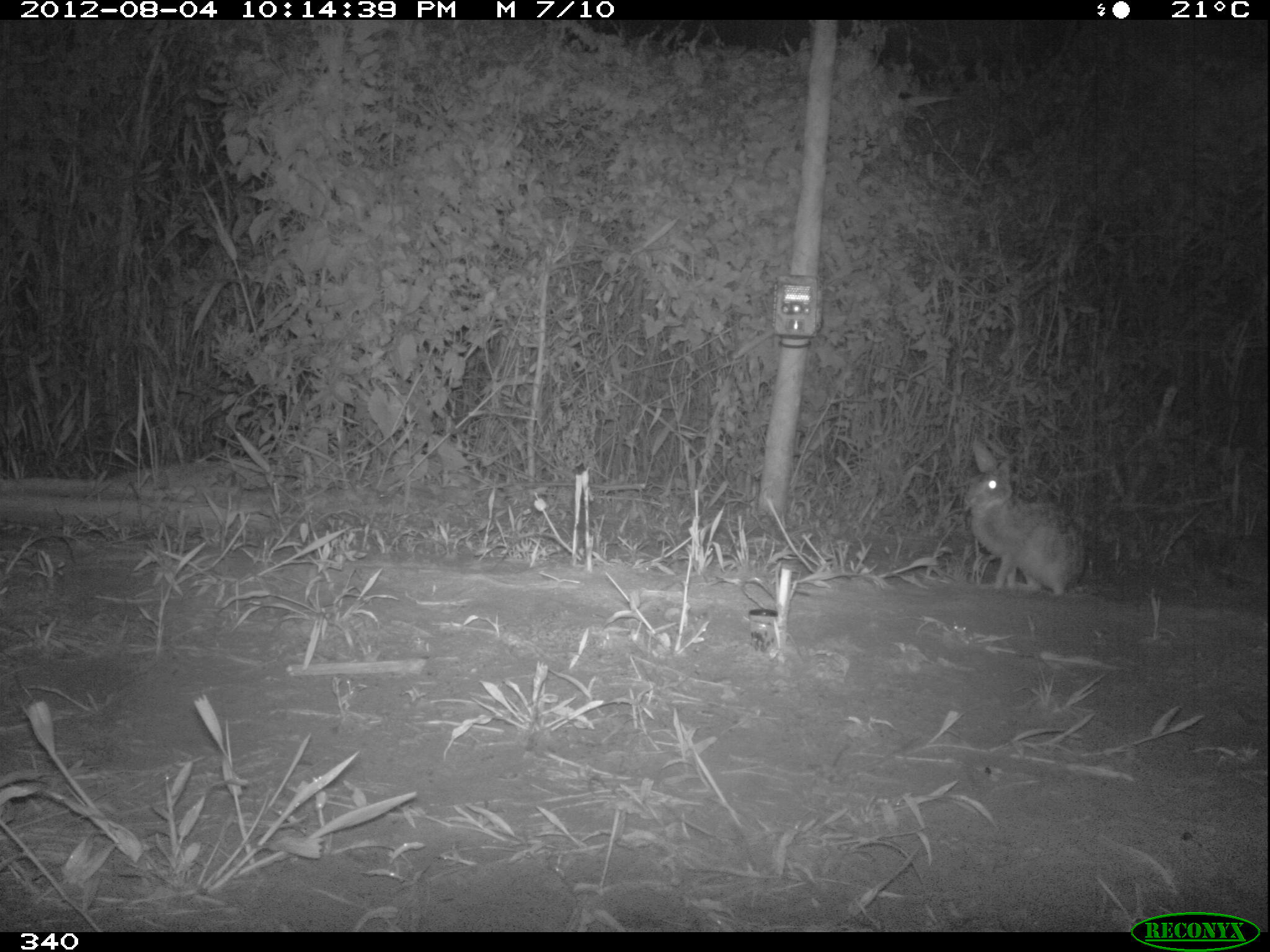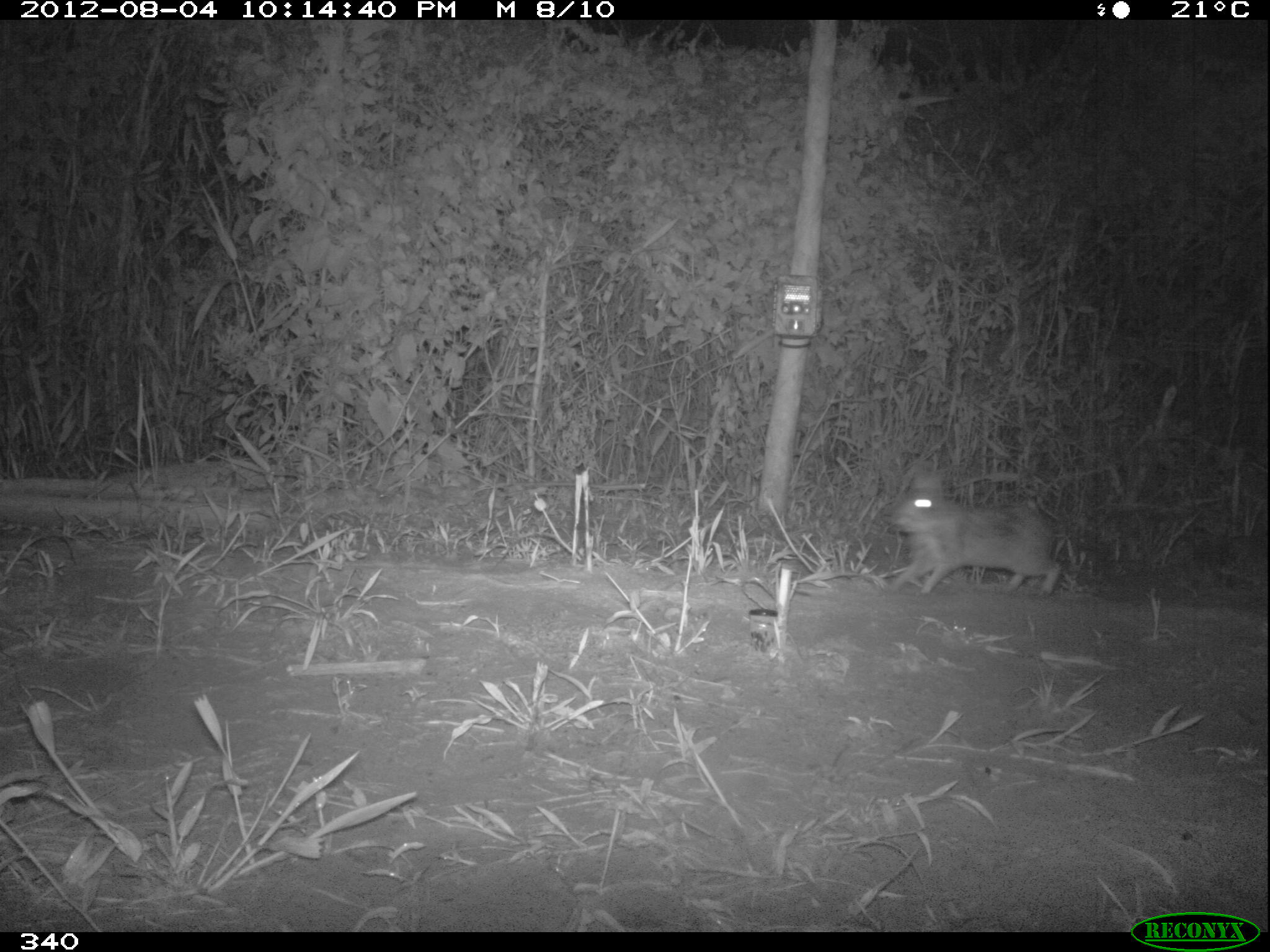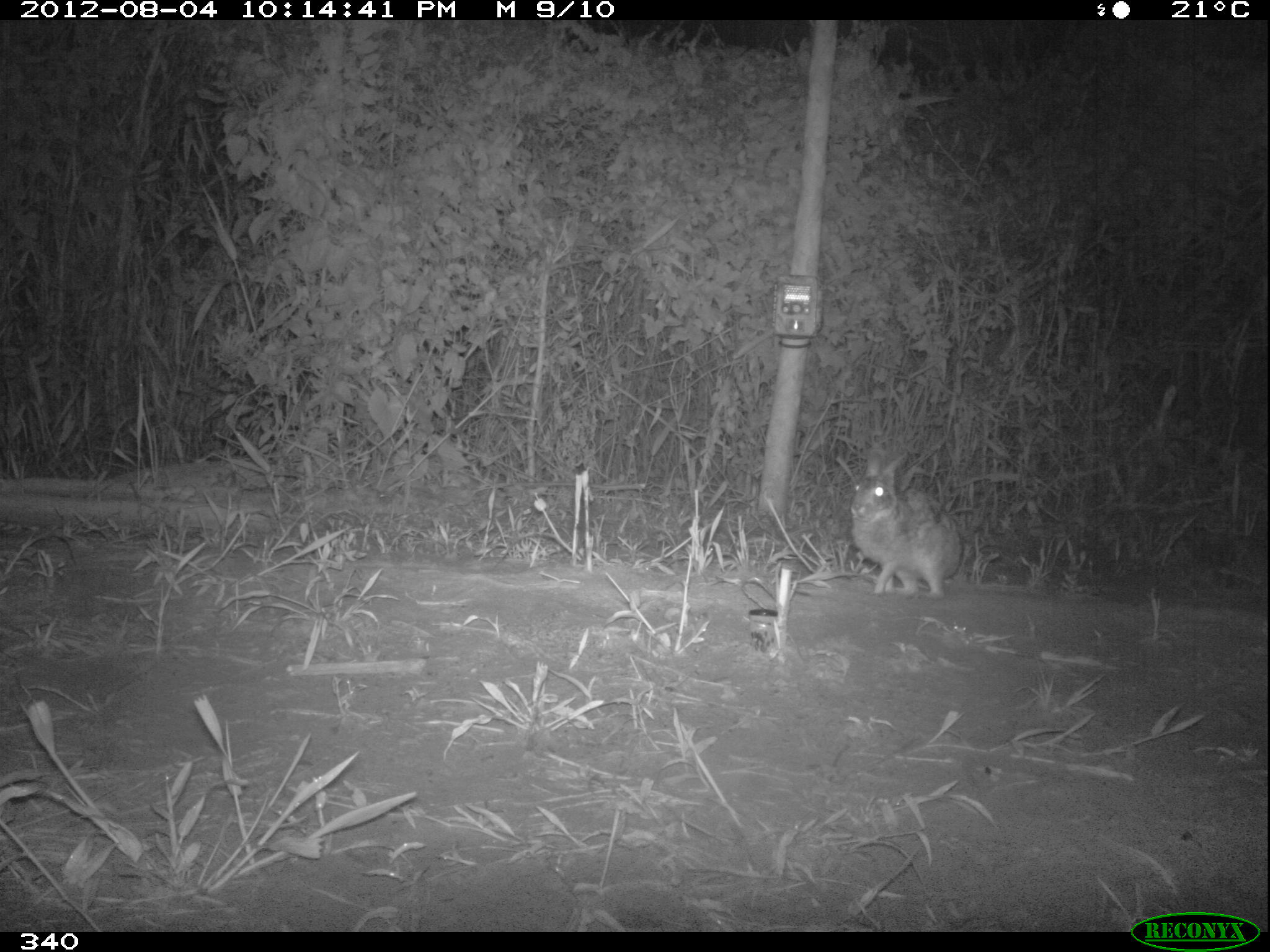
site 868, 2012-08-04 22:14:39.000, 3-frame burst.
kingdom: Animalia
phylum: Chordata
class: Mammalia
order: Lagomorpha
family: Leporidae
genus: Sylvilagus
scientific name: Sylvilagus brasiliensis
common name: tapeti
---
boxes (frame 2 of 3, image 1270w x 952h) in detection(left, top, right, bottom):
sylvilagus brasiliensis: detection(889, 462, 1062, 593)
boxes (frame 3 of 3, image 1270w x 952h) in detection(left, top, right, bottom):
sylvilagus brasiliensis: detection(848, 448, 962, 598)